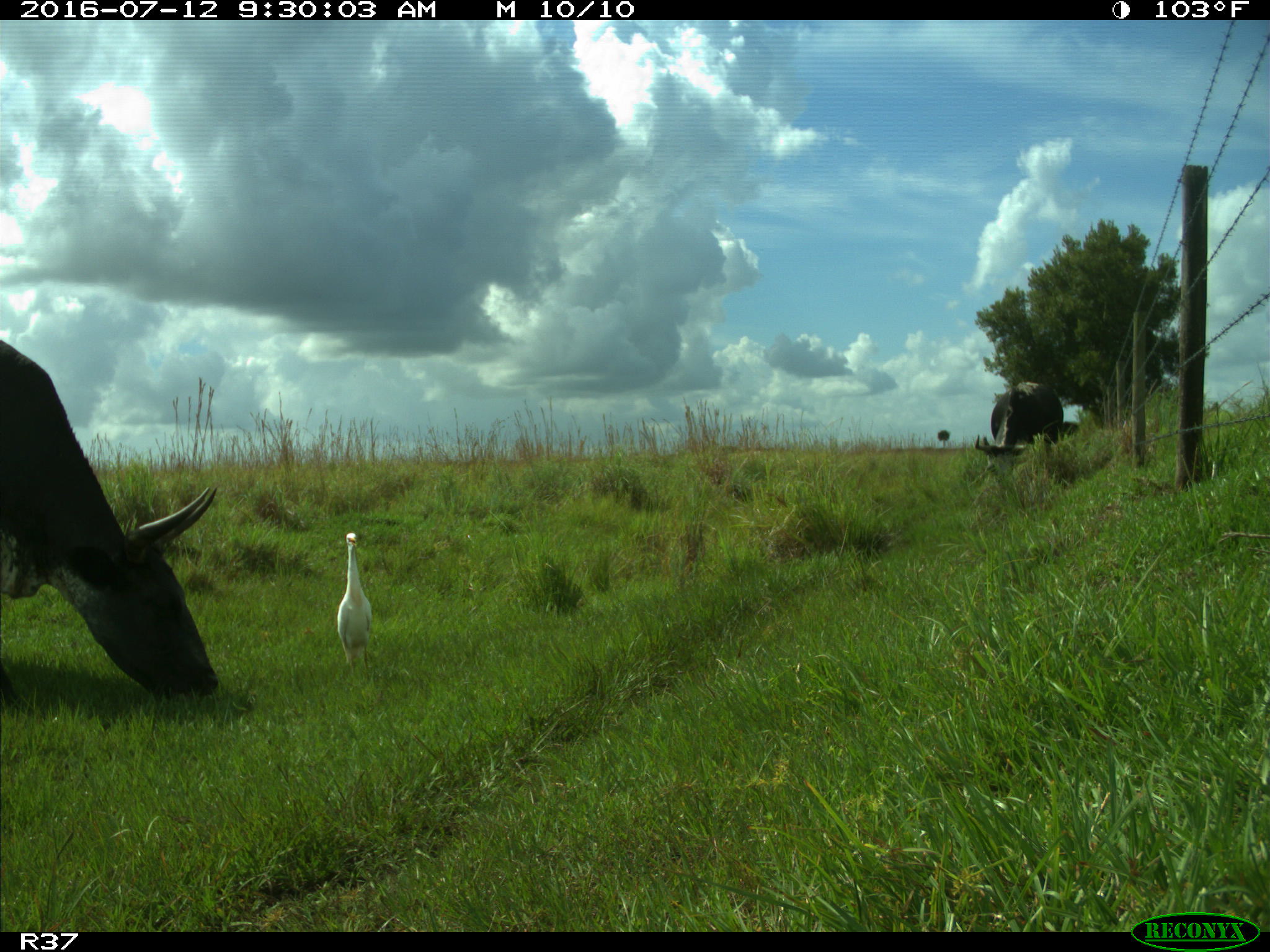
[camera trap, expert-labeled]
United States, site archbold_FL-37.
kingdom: Animalia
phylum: Chordata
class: Mammalia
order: Artiodactyla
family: Bovidae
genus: Bos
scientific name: Bos taurus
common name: domestic cow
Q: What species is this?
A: Bos taurus (domestic cow).